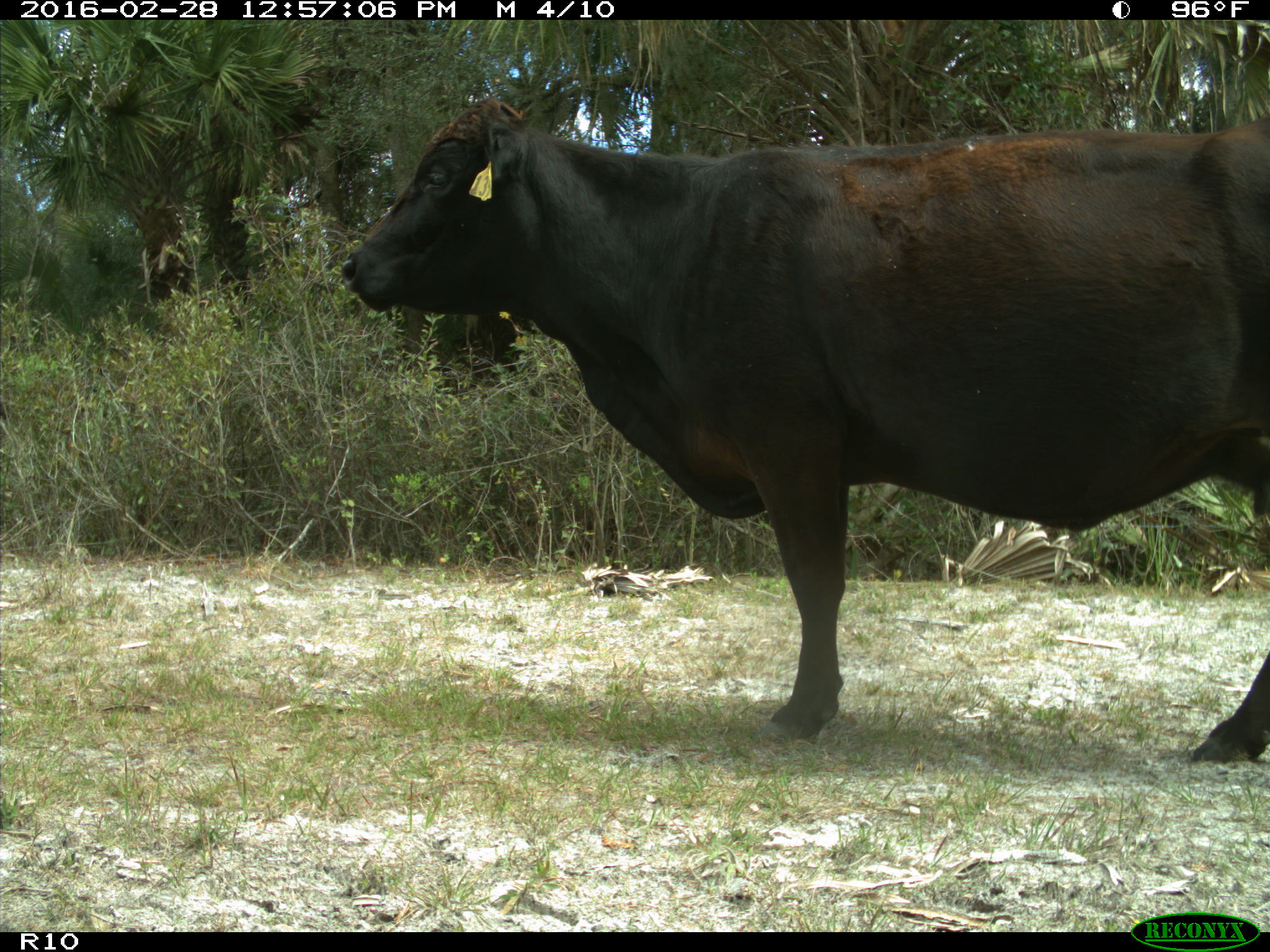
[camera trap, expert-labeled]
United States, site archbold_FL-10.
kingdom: Animalia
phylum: Chordata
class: Mammalia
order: Artiodactyla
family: Bovidae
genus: Bos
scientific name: Bos taurus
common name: domestic cow